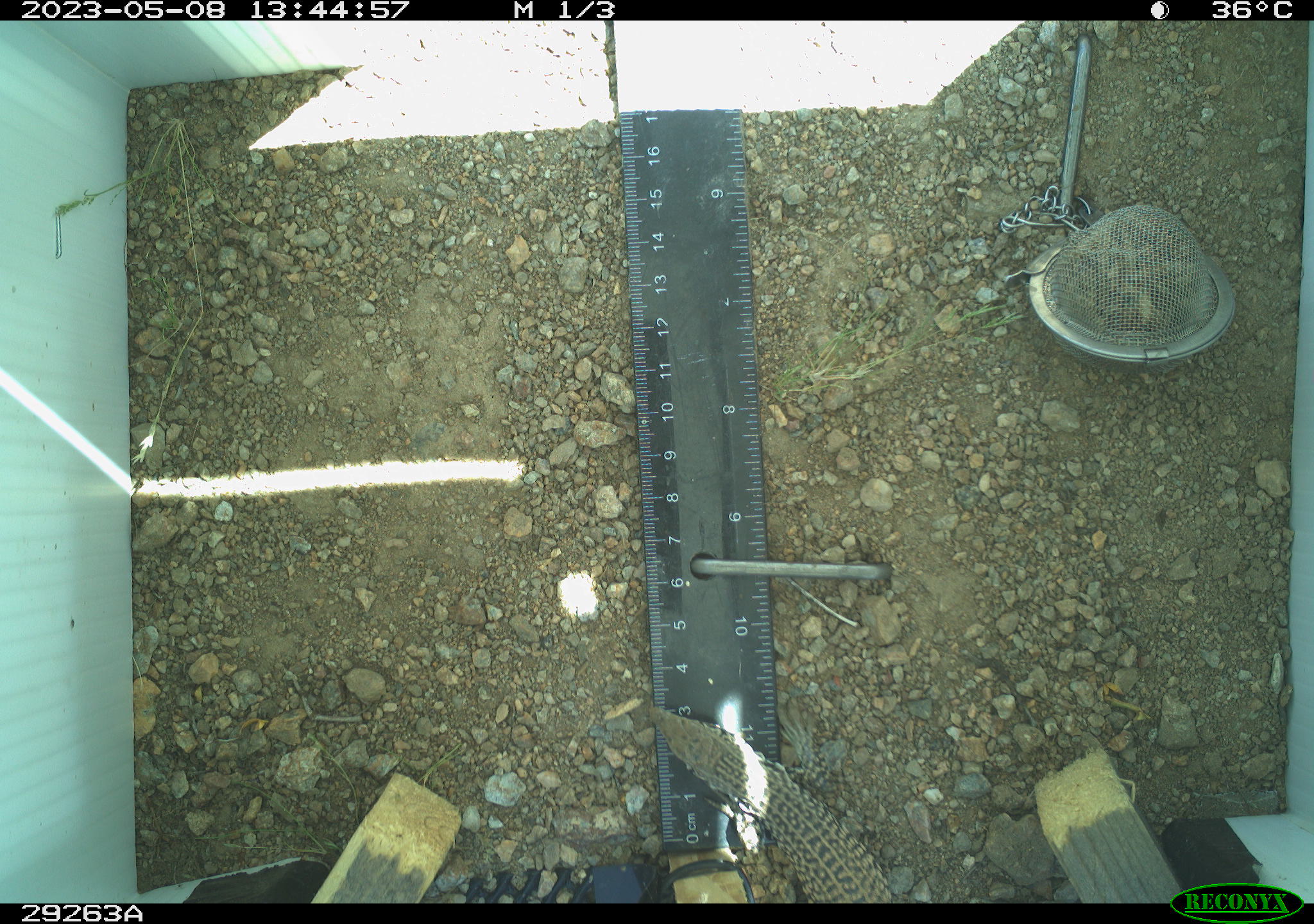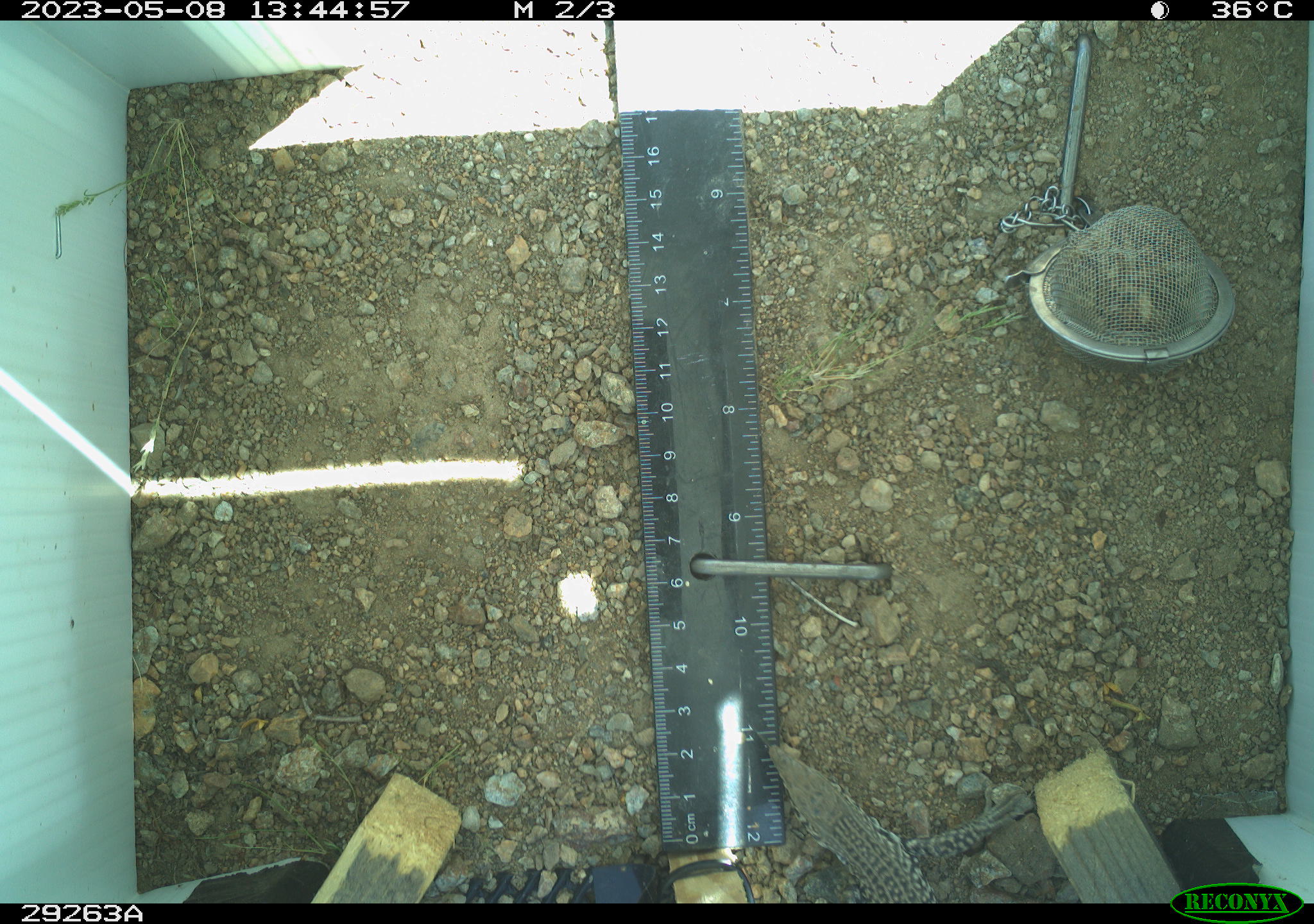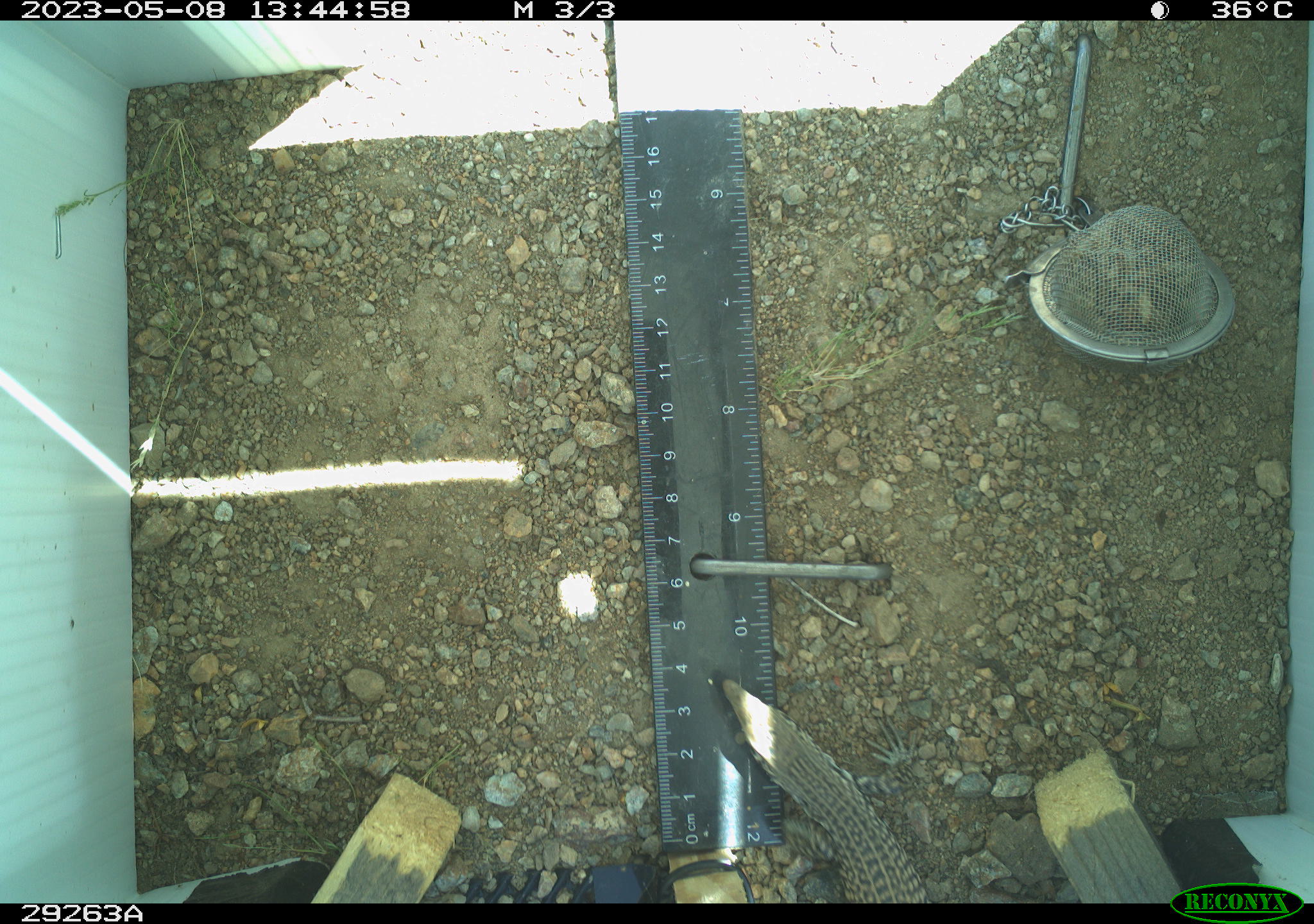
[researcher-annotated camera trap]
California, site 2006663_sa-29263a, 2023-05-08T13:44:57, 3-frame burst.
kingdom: Animalia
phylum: Chordata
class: Reptilia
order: Squamata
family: Teiidae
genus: Aspidoscelis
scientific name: Aspidoscelis tigris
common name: western whiptail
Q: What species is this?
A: Western whiptail (Aspidoscelis tigris).